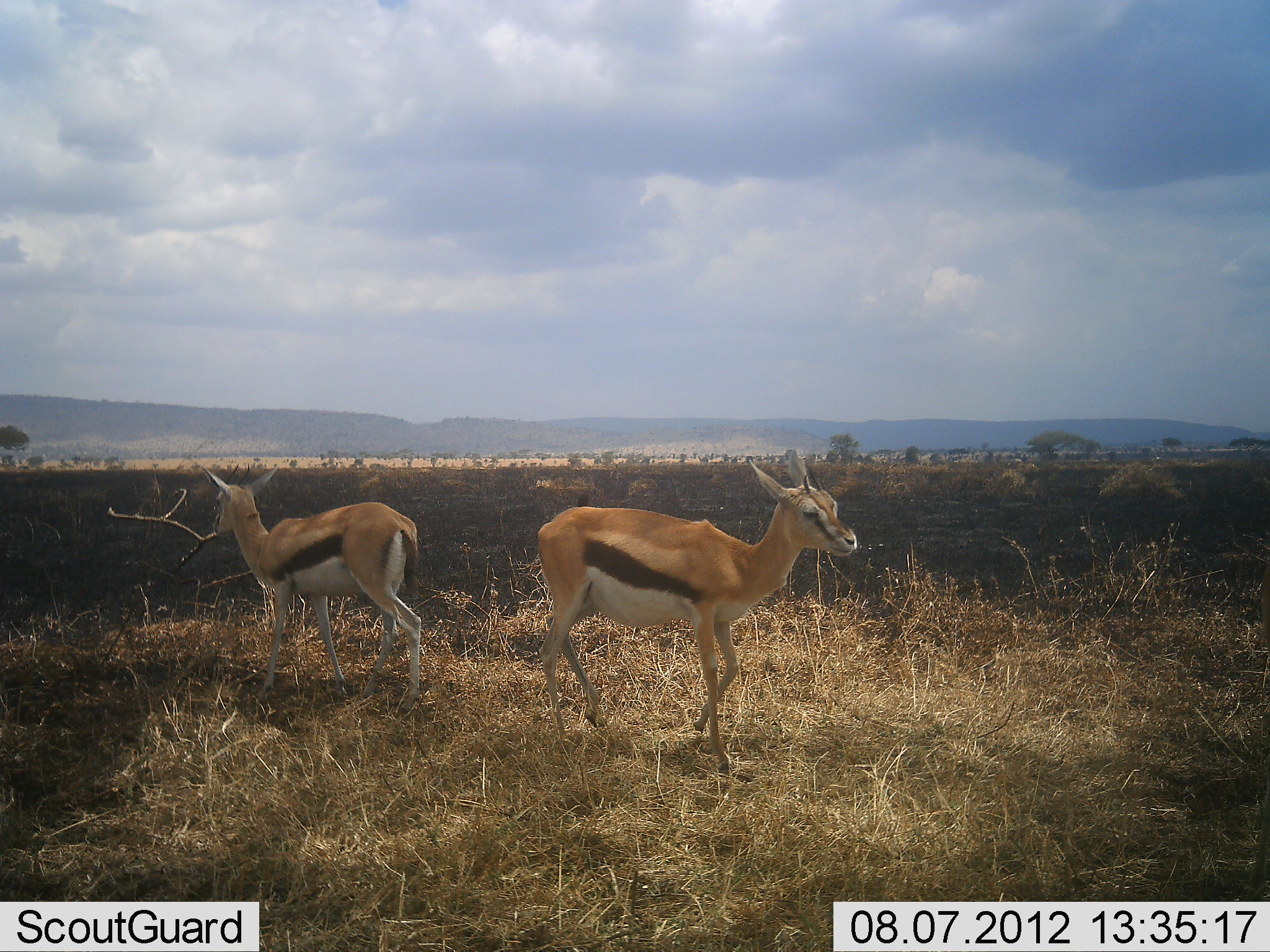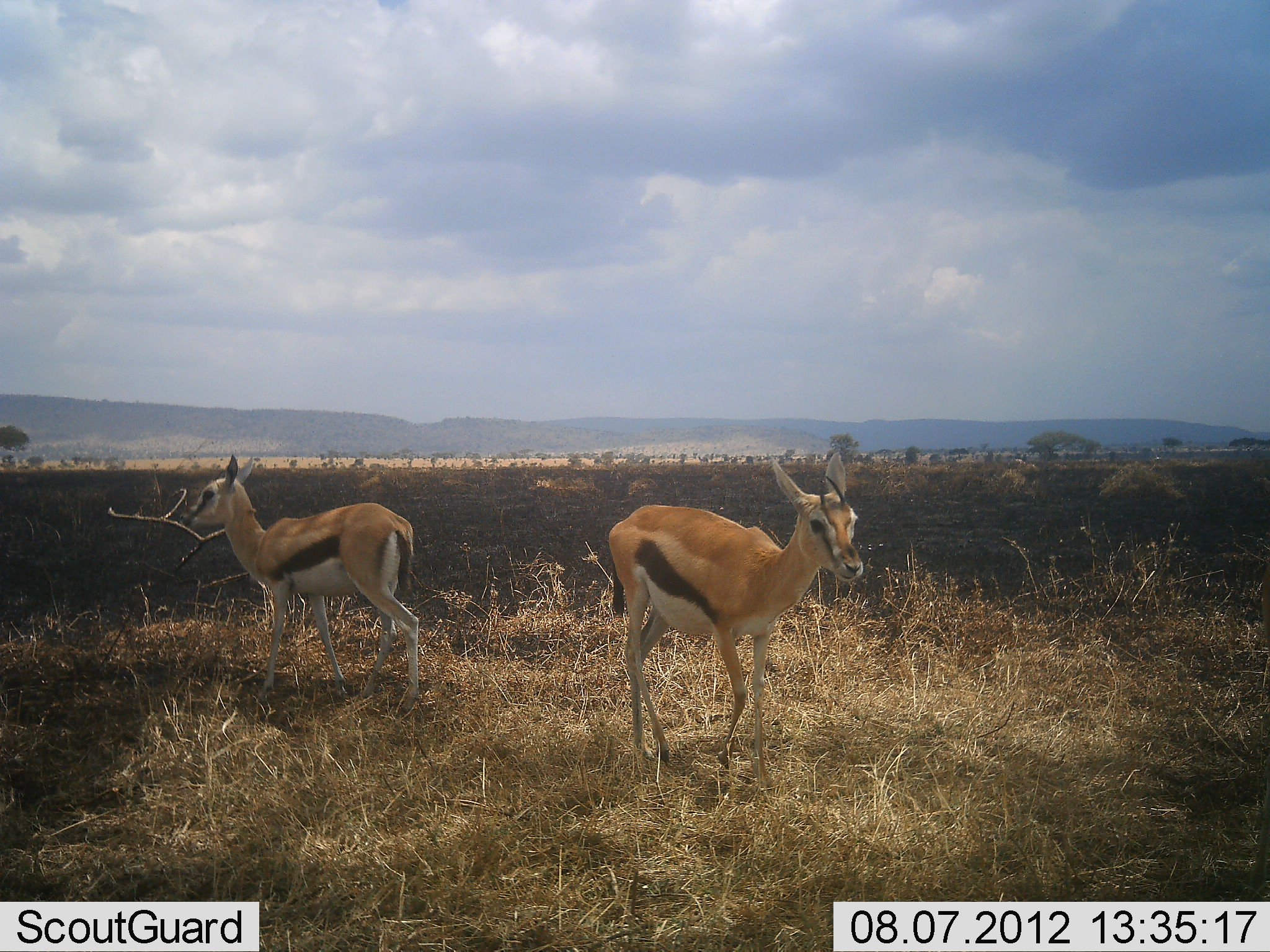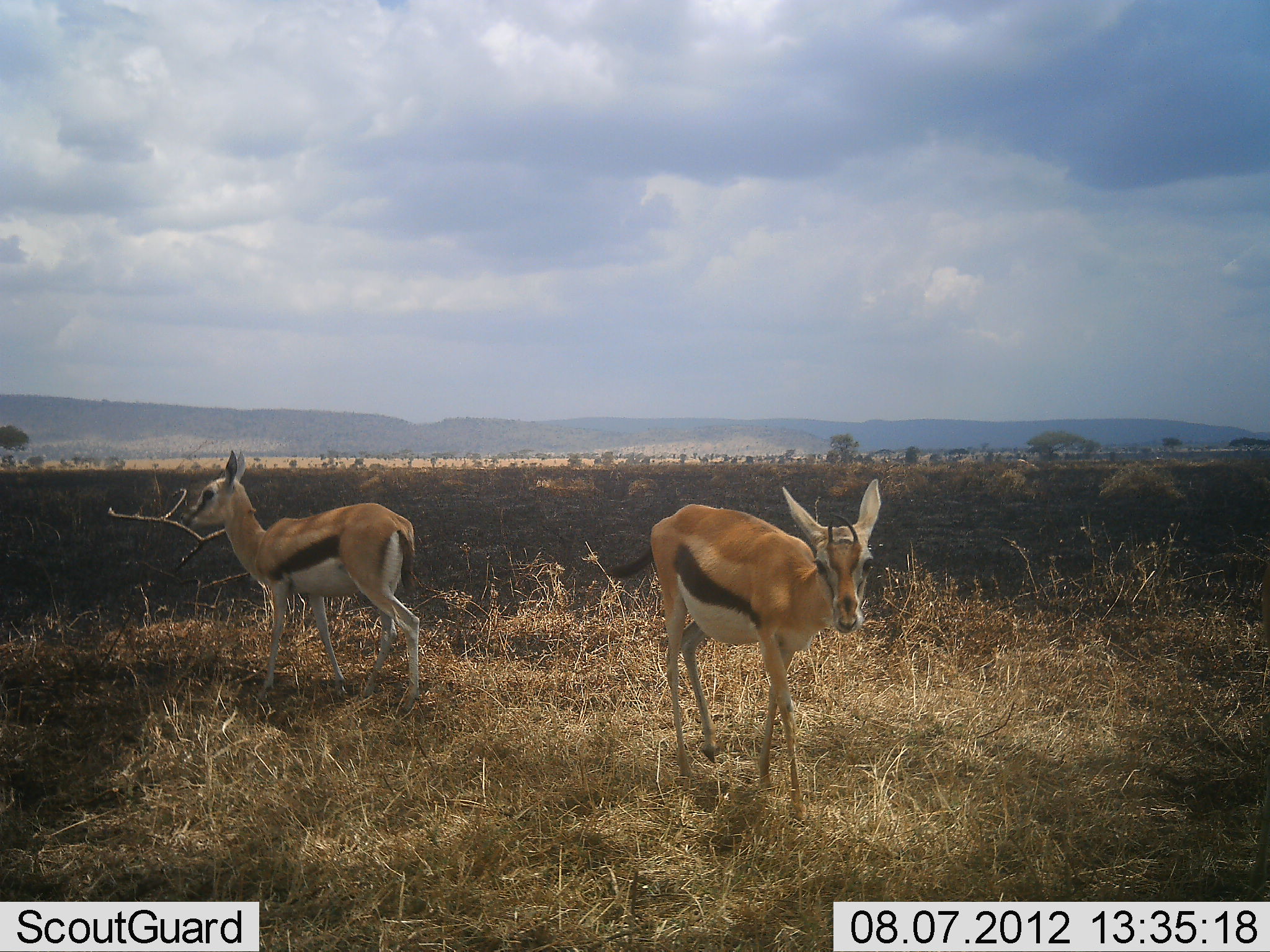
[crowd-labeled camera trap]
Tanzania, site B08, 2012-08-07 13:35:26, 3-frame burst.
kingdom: Animalia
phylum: Chordata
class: Mammalia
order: Artiodactyla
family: Bovidae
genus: Eudorcas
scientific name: Eudorcas thomsonii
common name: thomson's gazelle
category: gazellethomsons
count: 2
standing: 50%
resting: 0%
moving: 70%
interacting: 0%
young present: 10%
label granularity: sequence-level